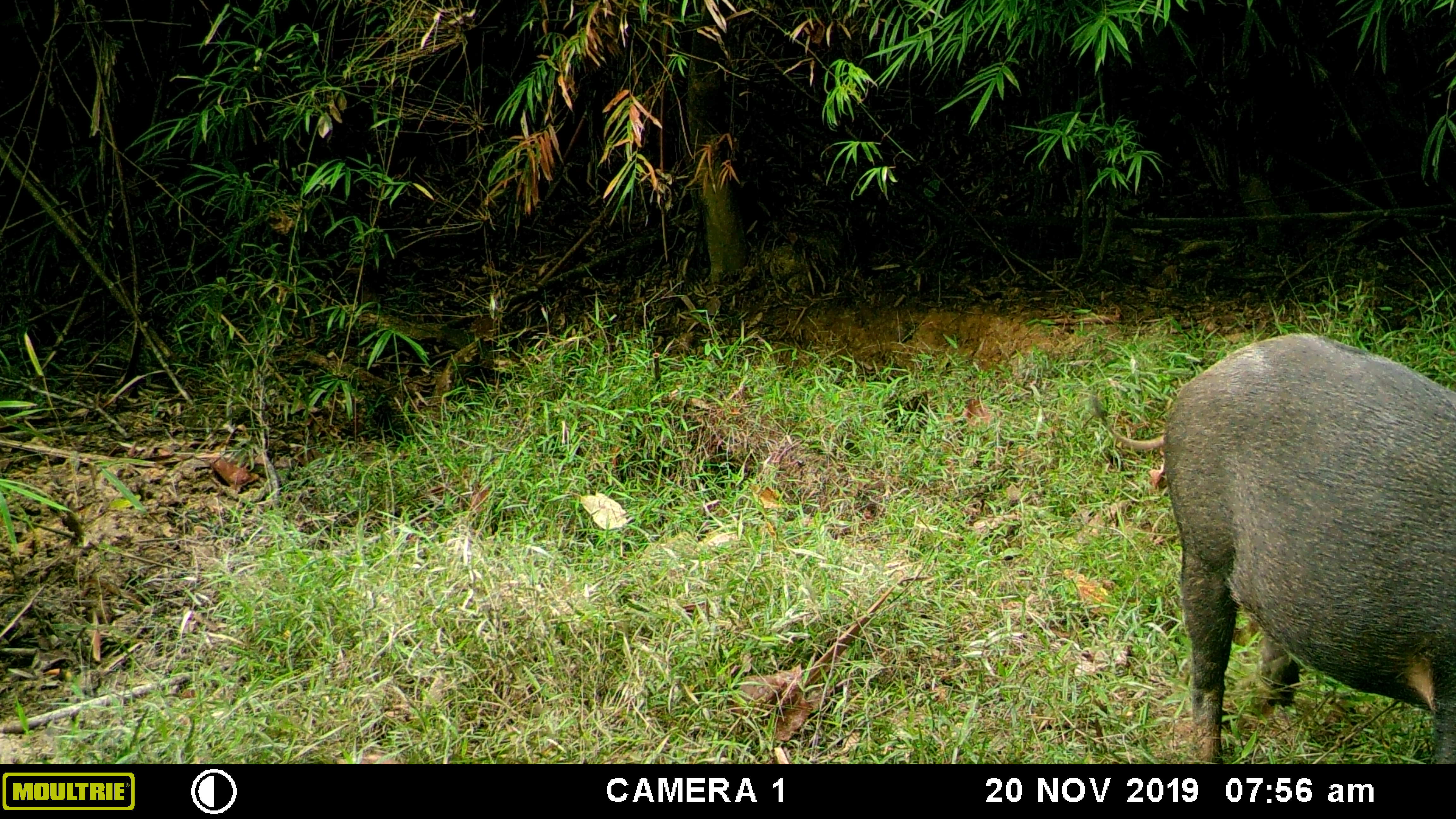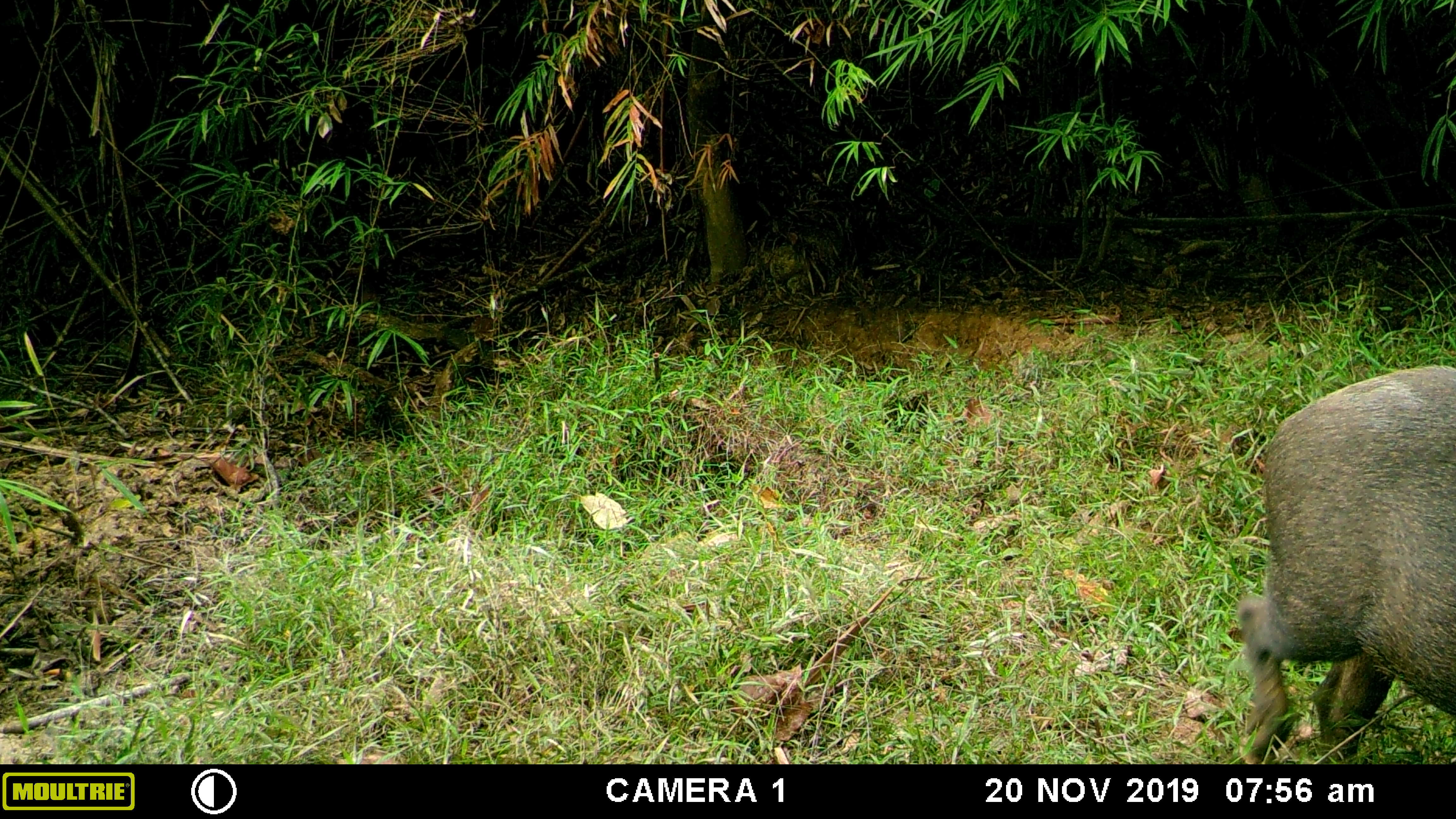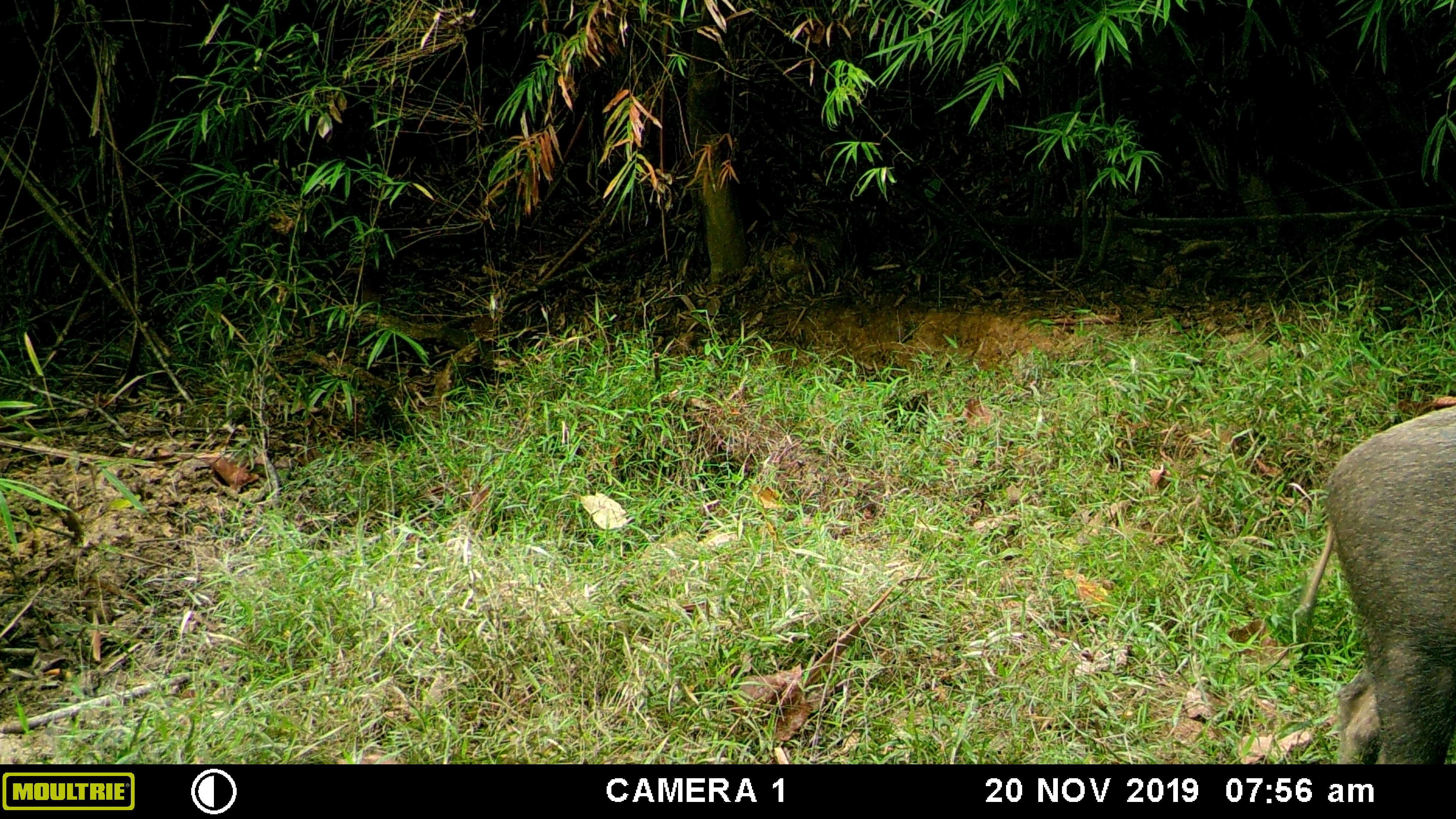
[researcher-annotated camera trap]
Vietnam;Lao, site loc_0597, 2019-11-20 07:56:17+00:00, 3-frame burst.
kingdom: Animalia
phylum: Chordata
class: Mammalia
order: Artiodactyla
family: Suidae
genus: Sus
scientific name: Sus scrofa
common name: eurasian wild pig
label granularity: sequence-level